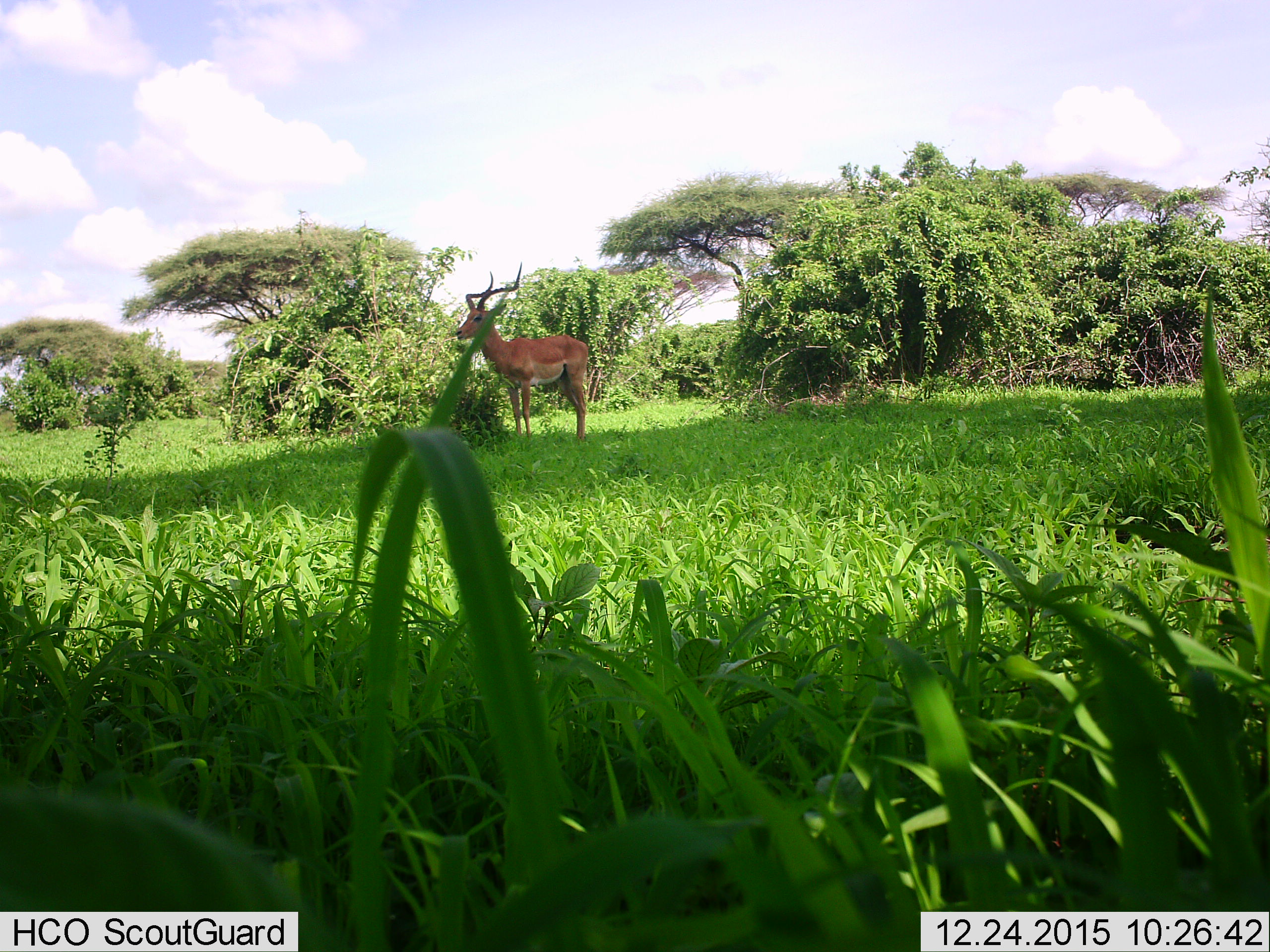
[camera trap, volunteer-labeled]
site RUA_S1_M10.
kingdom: Animalia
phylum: Chordata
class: Mammalia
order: Artiodactyla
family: Bovidae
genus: Aepyceros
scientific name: Aepyceros melampus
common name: impala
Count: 1.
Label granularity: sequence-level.